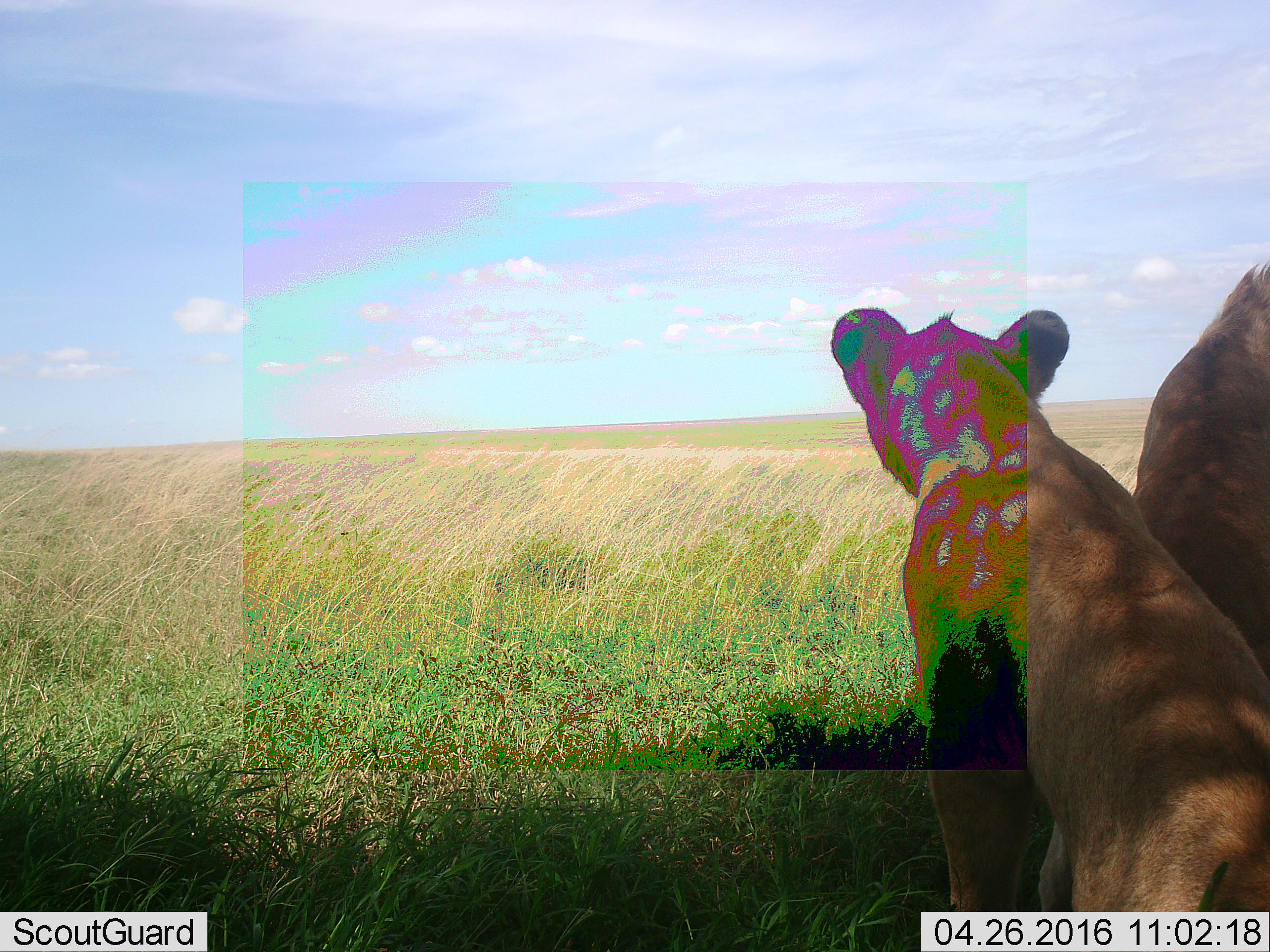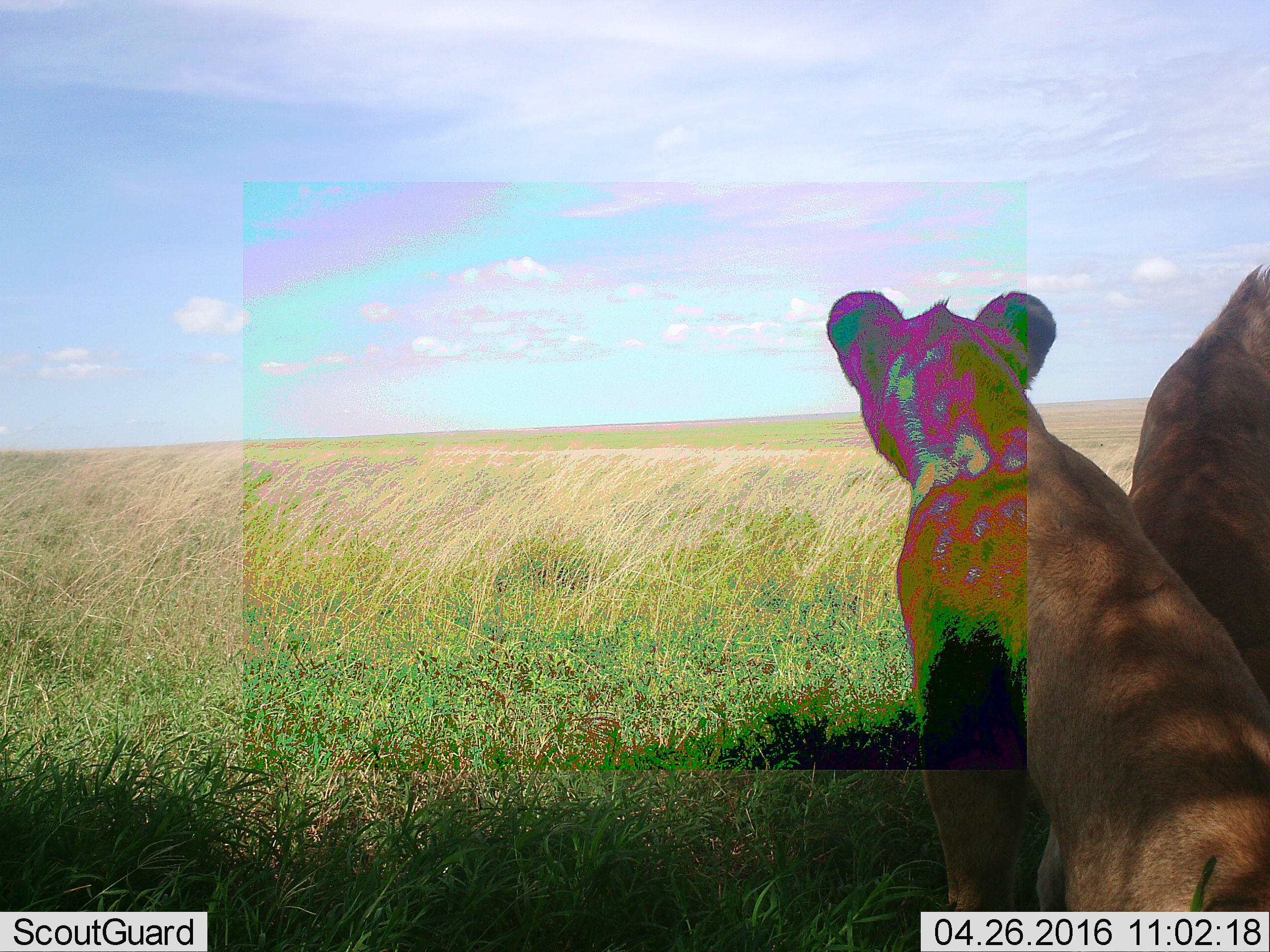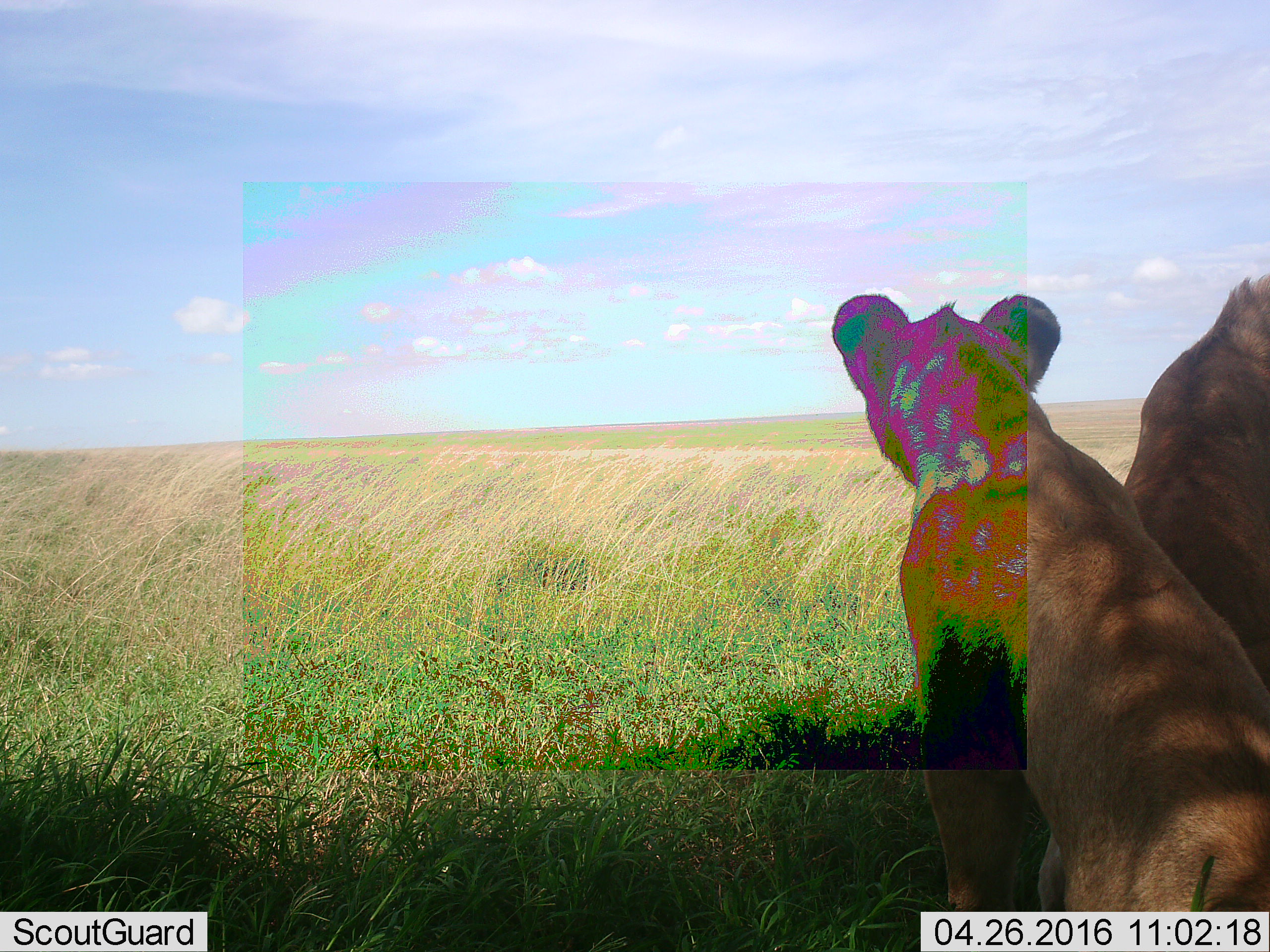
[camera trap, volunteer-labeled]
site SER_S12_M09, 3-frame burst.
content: unidentified animal